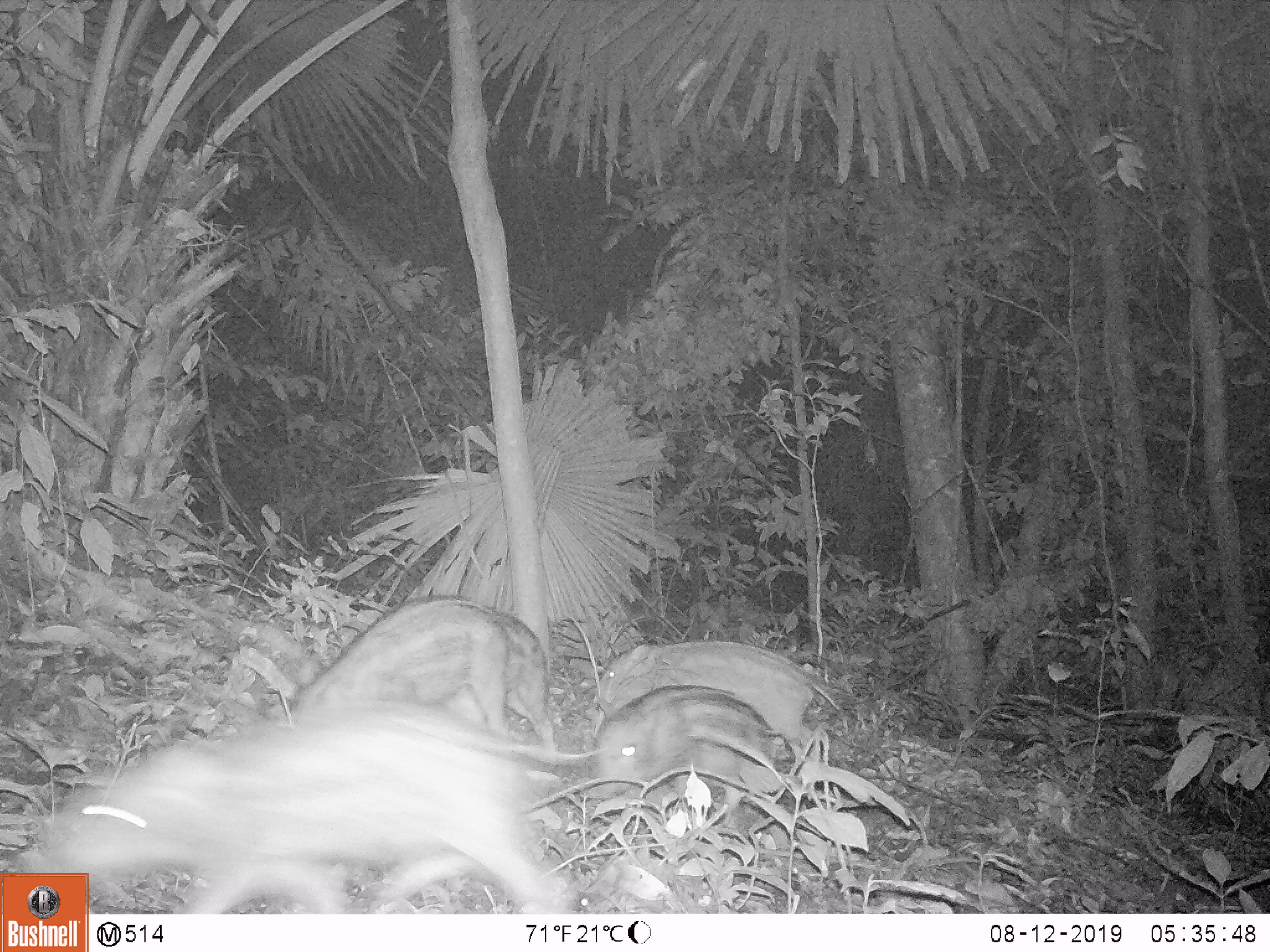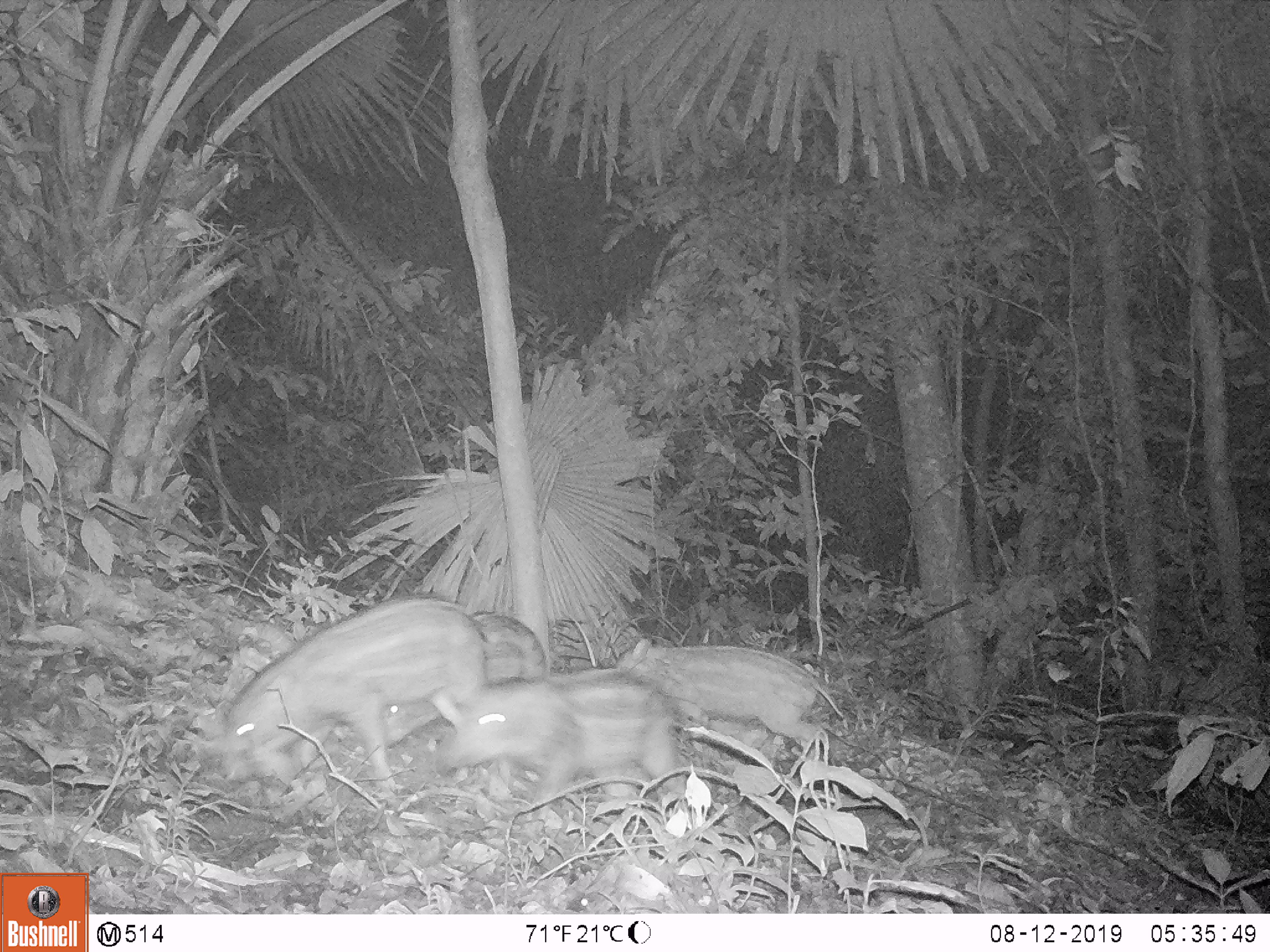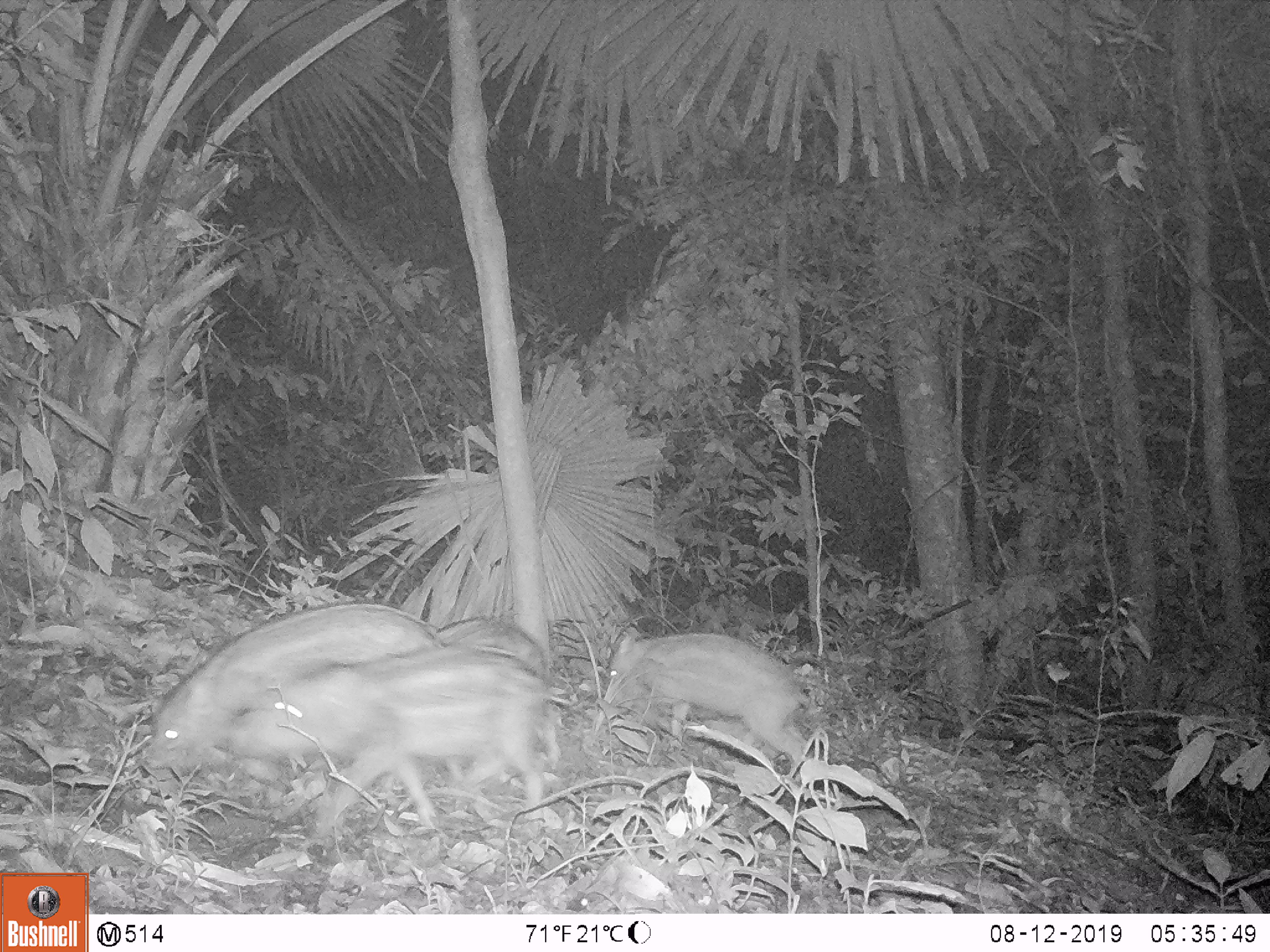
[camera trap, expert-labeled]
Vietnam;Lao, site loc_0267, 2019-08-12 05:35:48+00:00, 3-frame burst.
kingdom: Animalia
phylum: Chordata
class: Mammalia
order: Artiodactyla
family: Suidae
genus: Sus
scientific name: Sus scrofa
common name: eurasian wild pig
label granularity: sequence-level